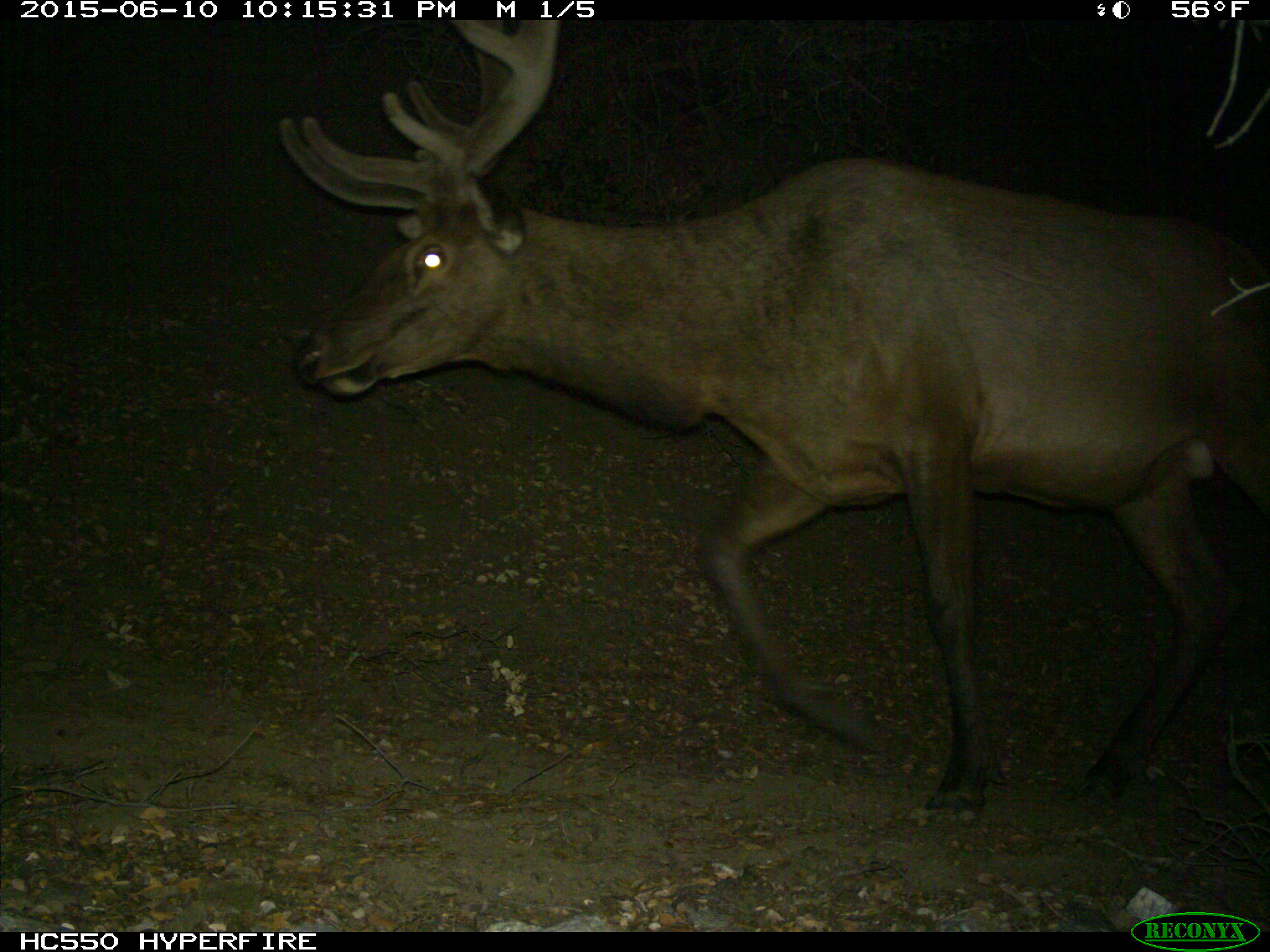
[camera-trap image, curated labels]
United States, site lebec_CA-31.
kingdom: Animalia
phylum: Chordata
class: Mammalia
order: Artiodactyla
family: Cervidae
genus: Cervus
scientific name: Cervus canadensis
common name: elk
Cervus canadensis (elk).